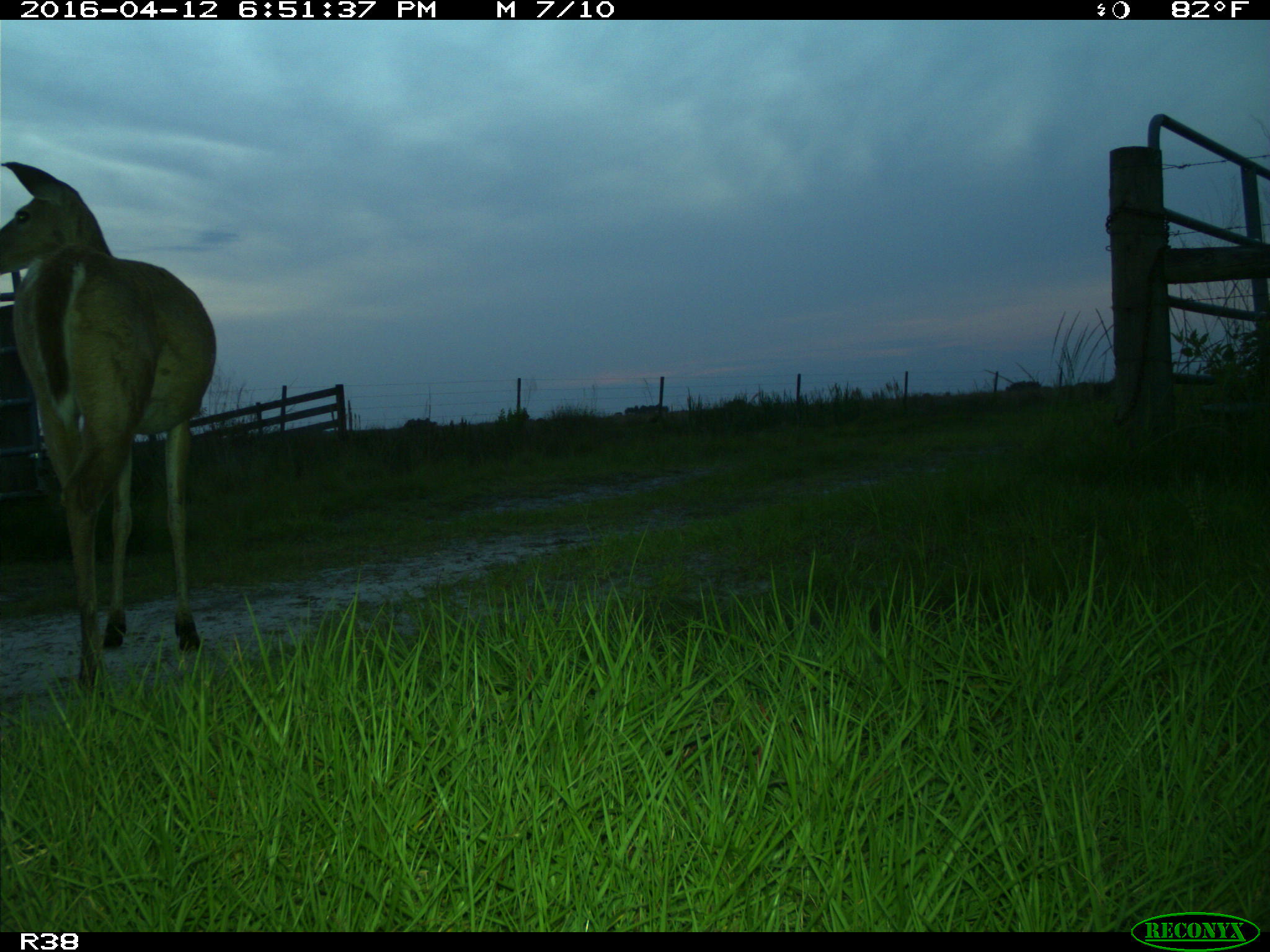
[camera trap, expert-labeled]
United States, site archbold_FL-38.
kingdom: Animalia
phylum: Chordata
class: Mammalia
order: Artiodactyla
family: Cervidae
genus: Odocoileus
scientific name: Odocoileus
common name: deer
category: unidentified deer